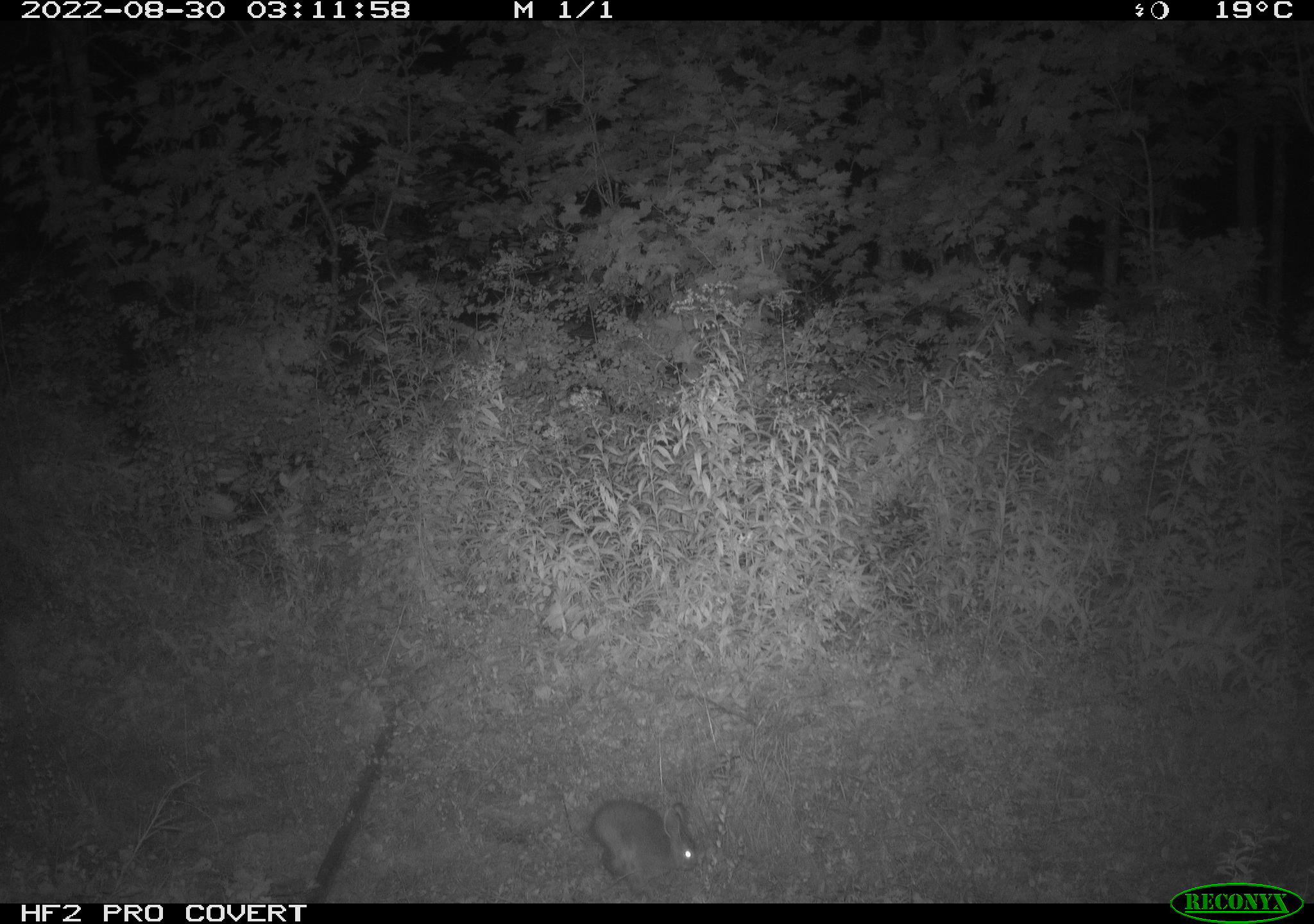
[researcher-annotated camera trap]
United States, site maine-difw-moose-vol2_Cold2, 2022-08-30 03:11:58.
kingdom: Animalia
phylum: Chordata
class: Mammalia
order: Lagomorpha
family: Leporidae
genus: Lepus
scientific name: Lepus americanus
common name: snowshoe hare